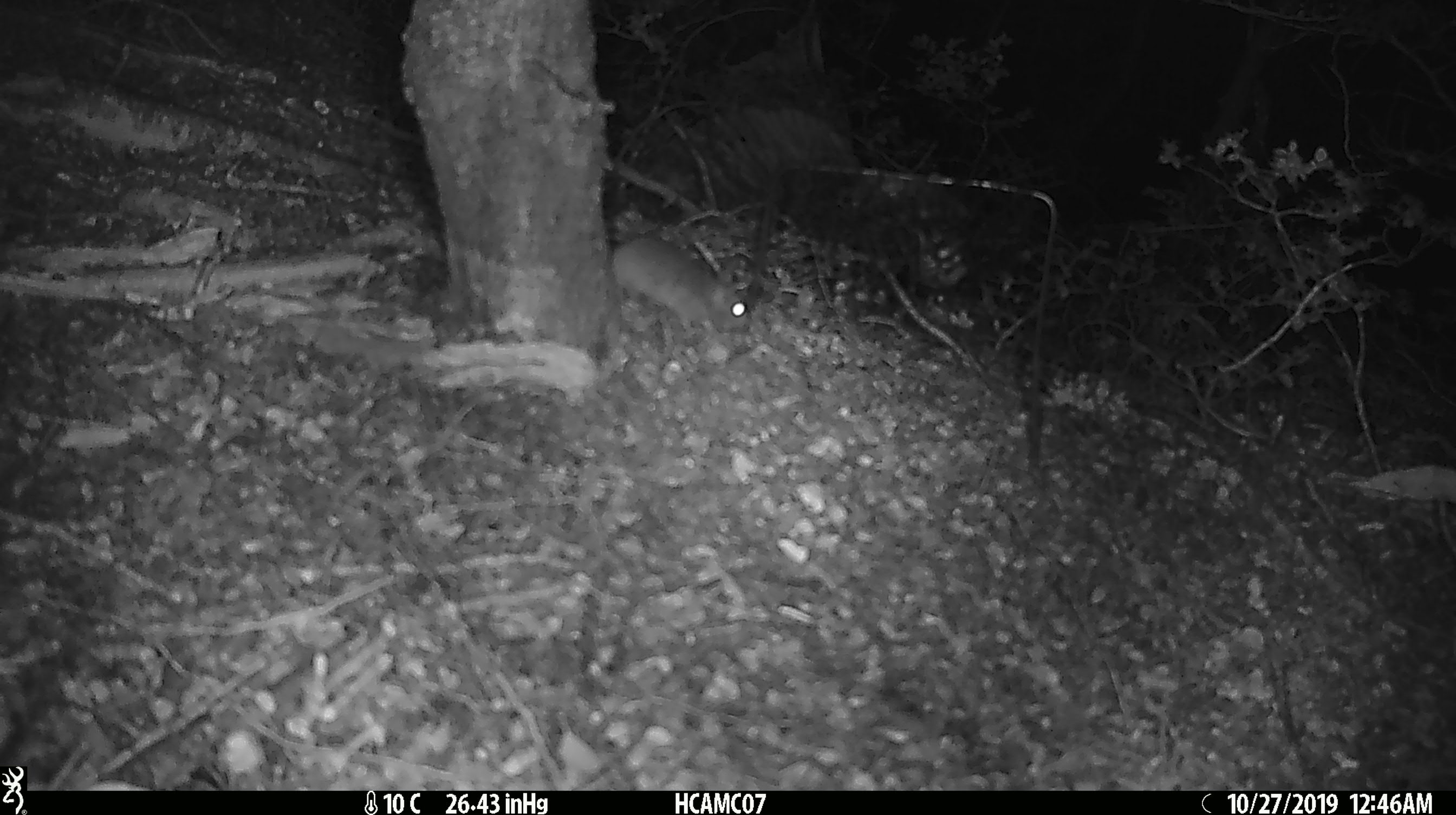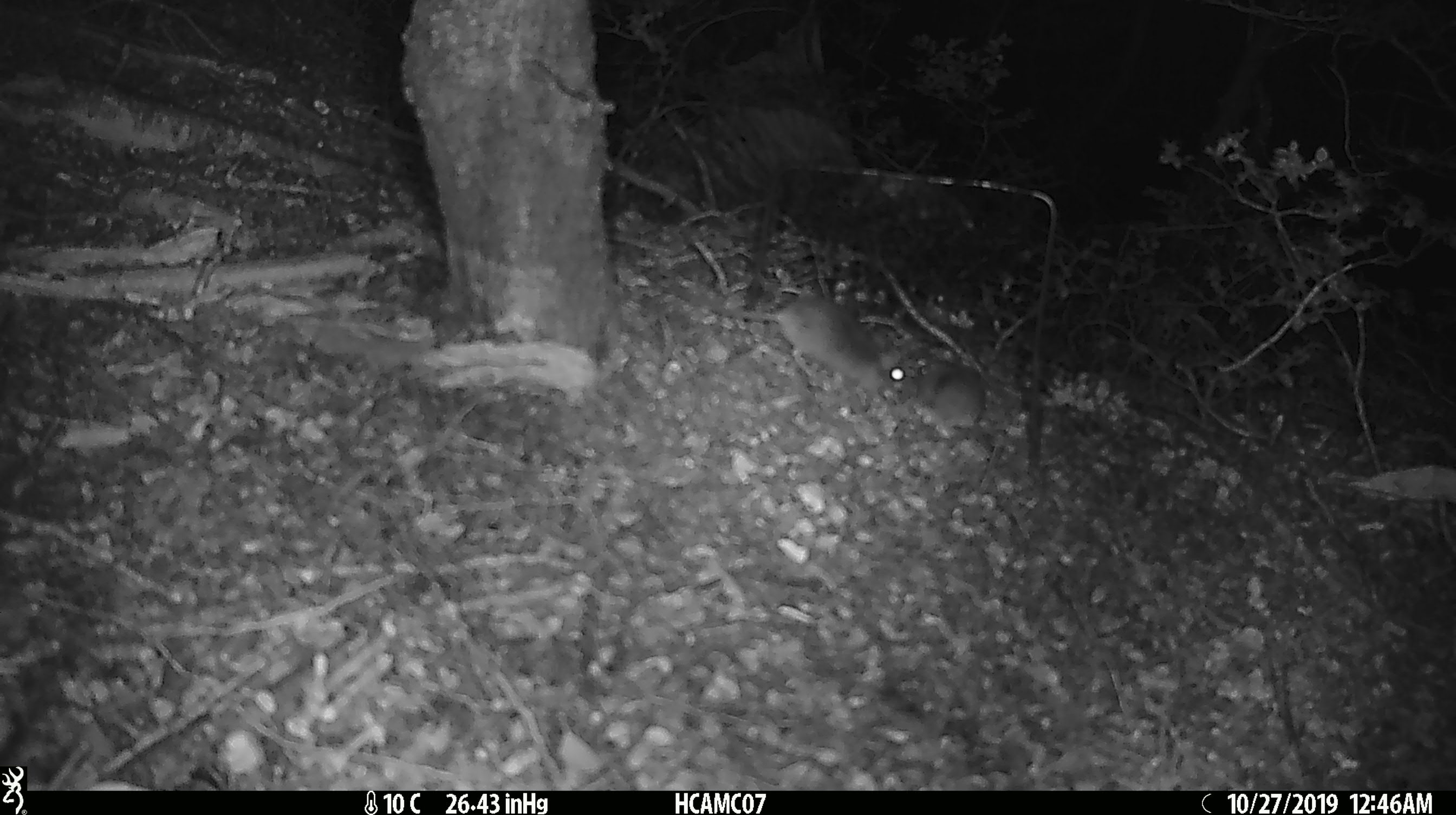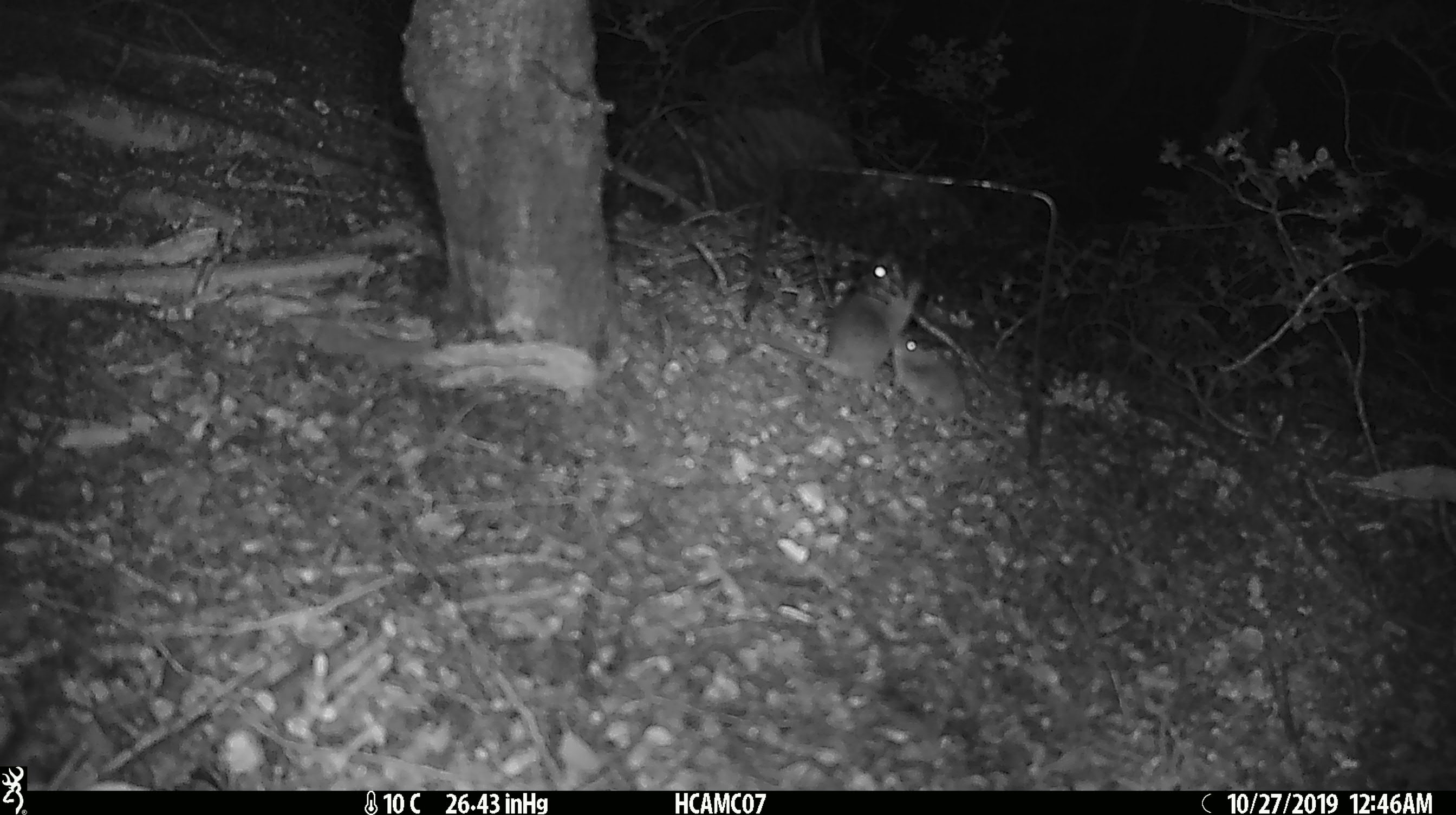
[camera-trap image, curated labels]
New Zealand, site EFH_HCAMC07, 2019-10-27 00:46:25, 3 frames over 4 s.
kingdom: Animalia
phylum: Chordata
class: Mammalia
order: Rodentia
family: Muridae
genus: Mus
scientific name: Mus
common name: mouse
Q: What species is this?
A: Mouse (Mus).